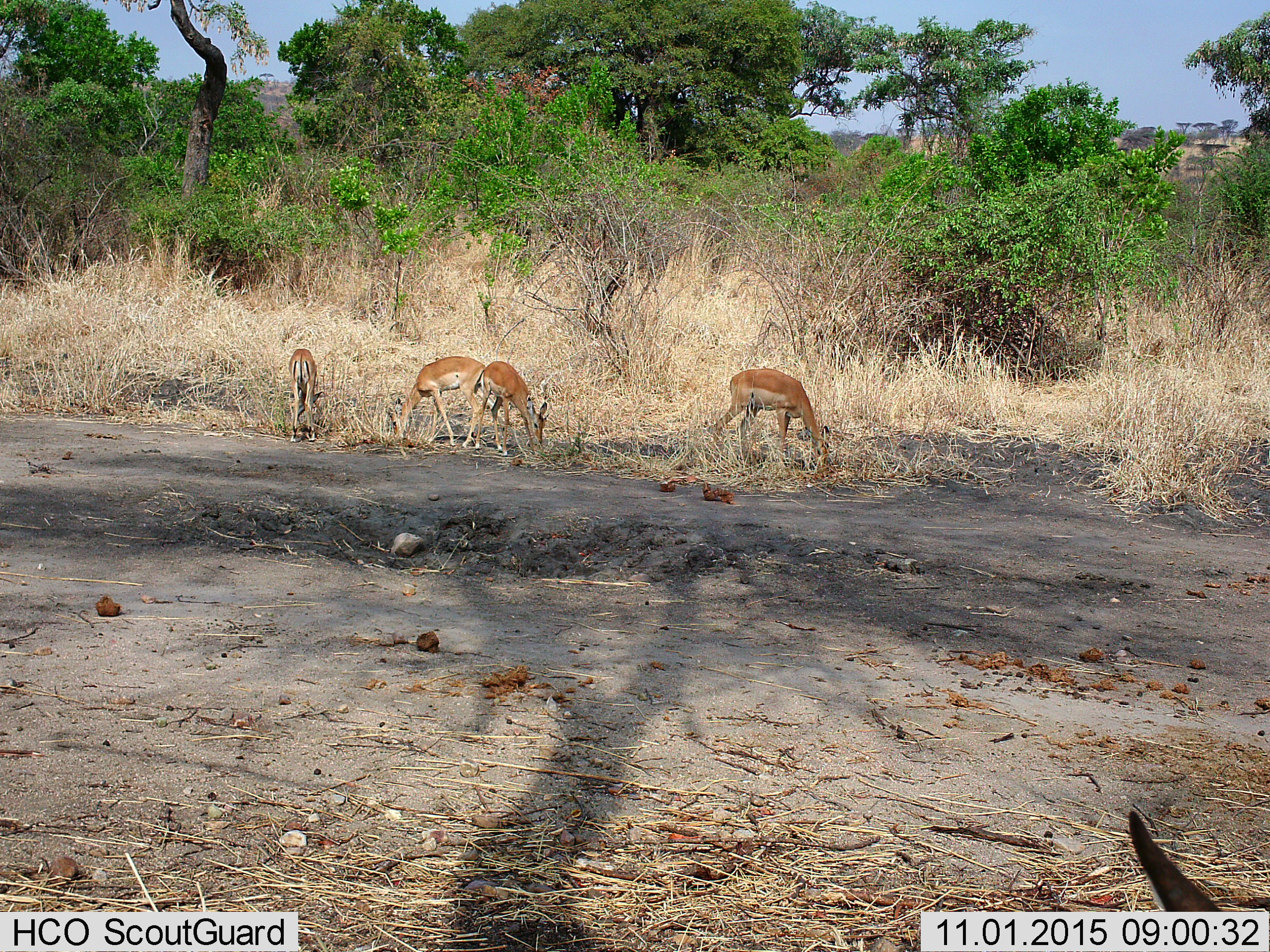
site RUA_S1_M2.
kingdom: Animalia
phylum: Chordata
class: Mammalia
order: Artiodactyla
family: Bovidae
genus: Aepyceros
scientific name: Aepyceros melampus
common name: impala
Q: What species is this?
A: Impala (Aepyceros melampus).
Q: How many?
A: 5.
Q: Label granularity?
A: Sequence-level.